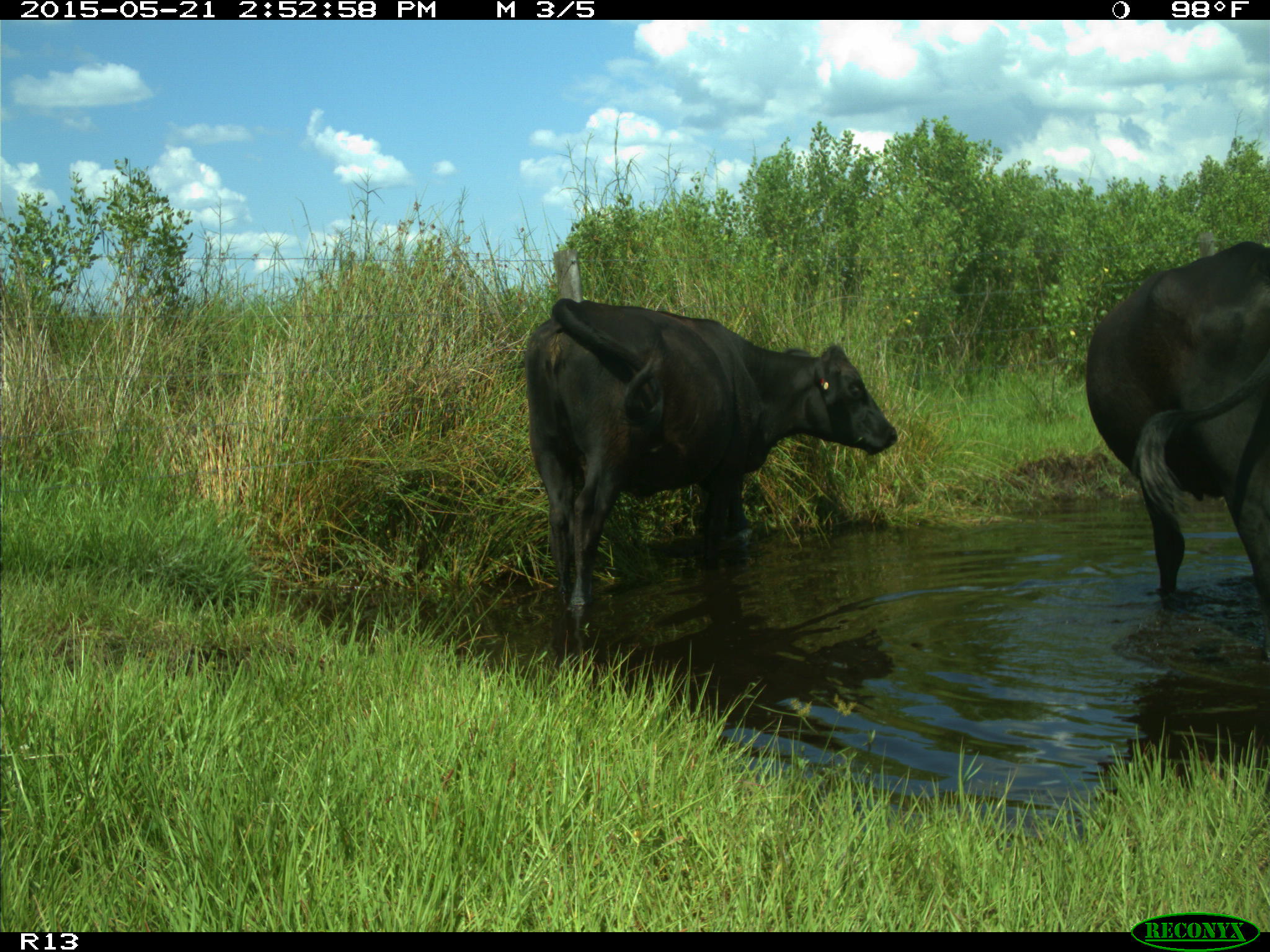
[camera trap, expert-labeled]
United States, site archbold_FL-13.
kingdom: Animalia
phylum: Chordata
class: Mammalia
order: Artiodactyla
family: Bovidae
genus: Bos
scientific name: Bos taurus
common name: domestic cow